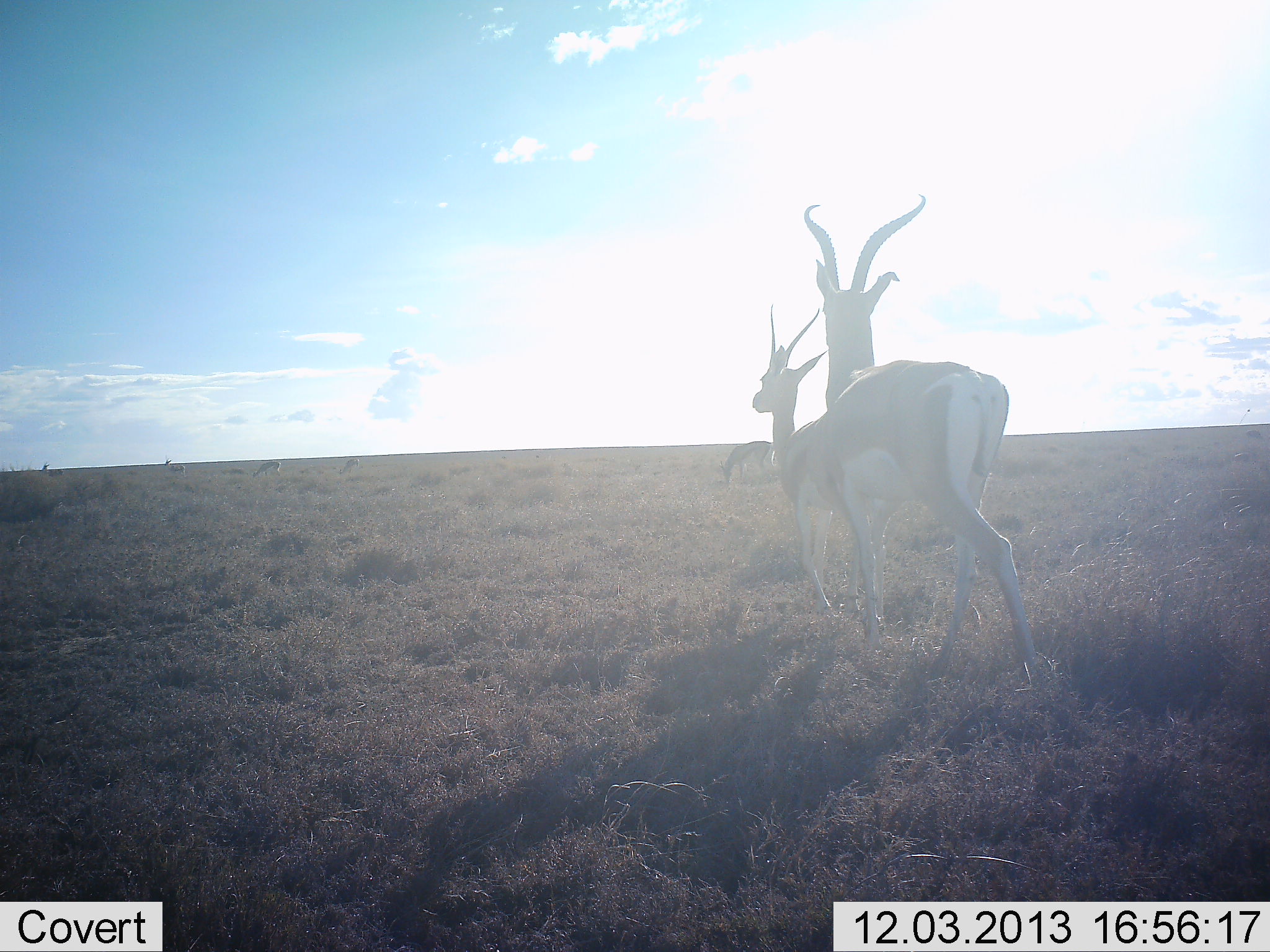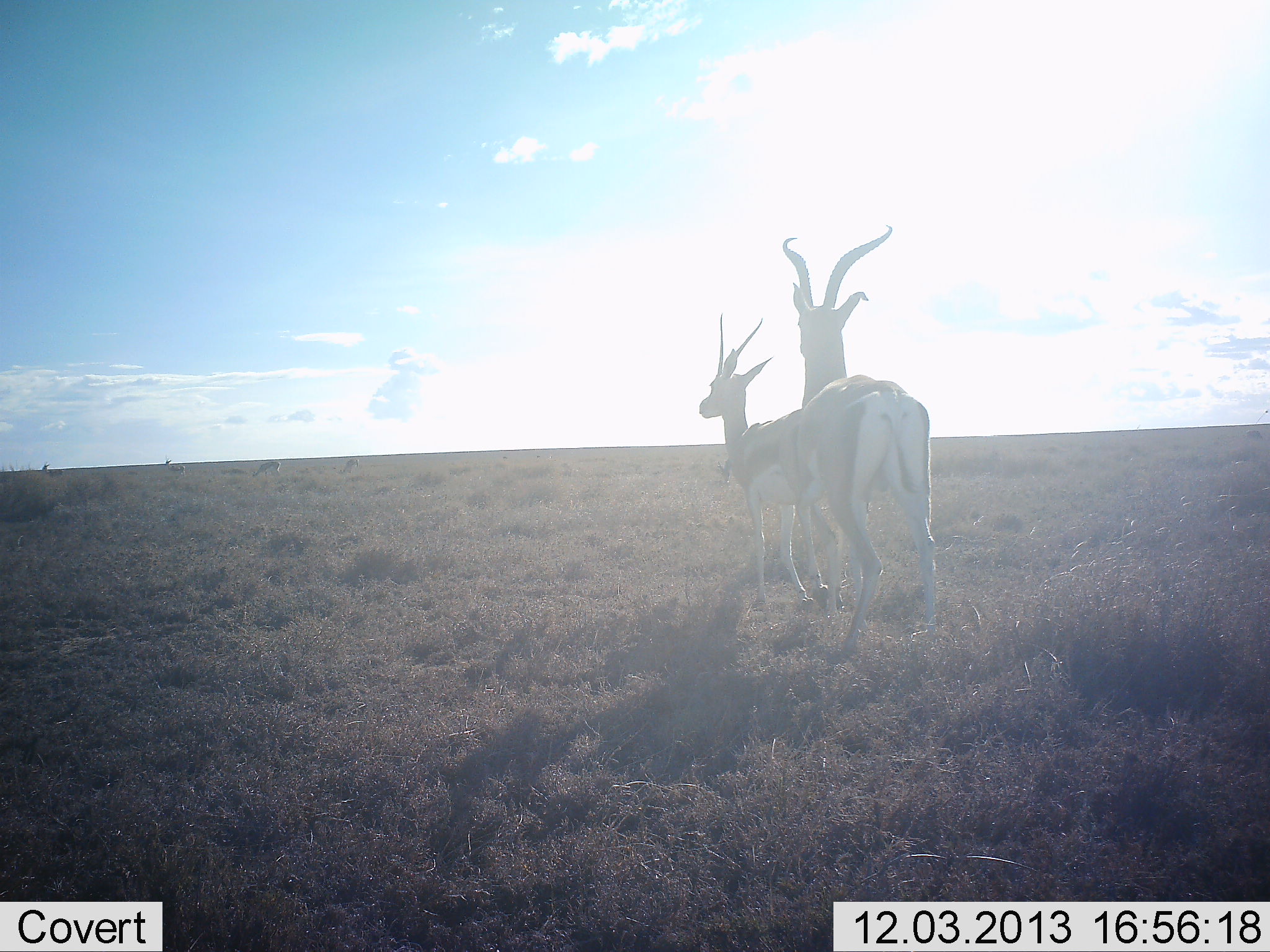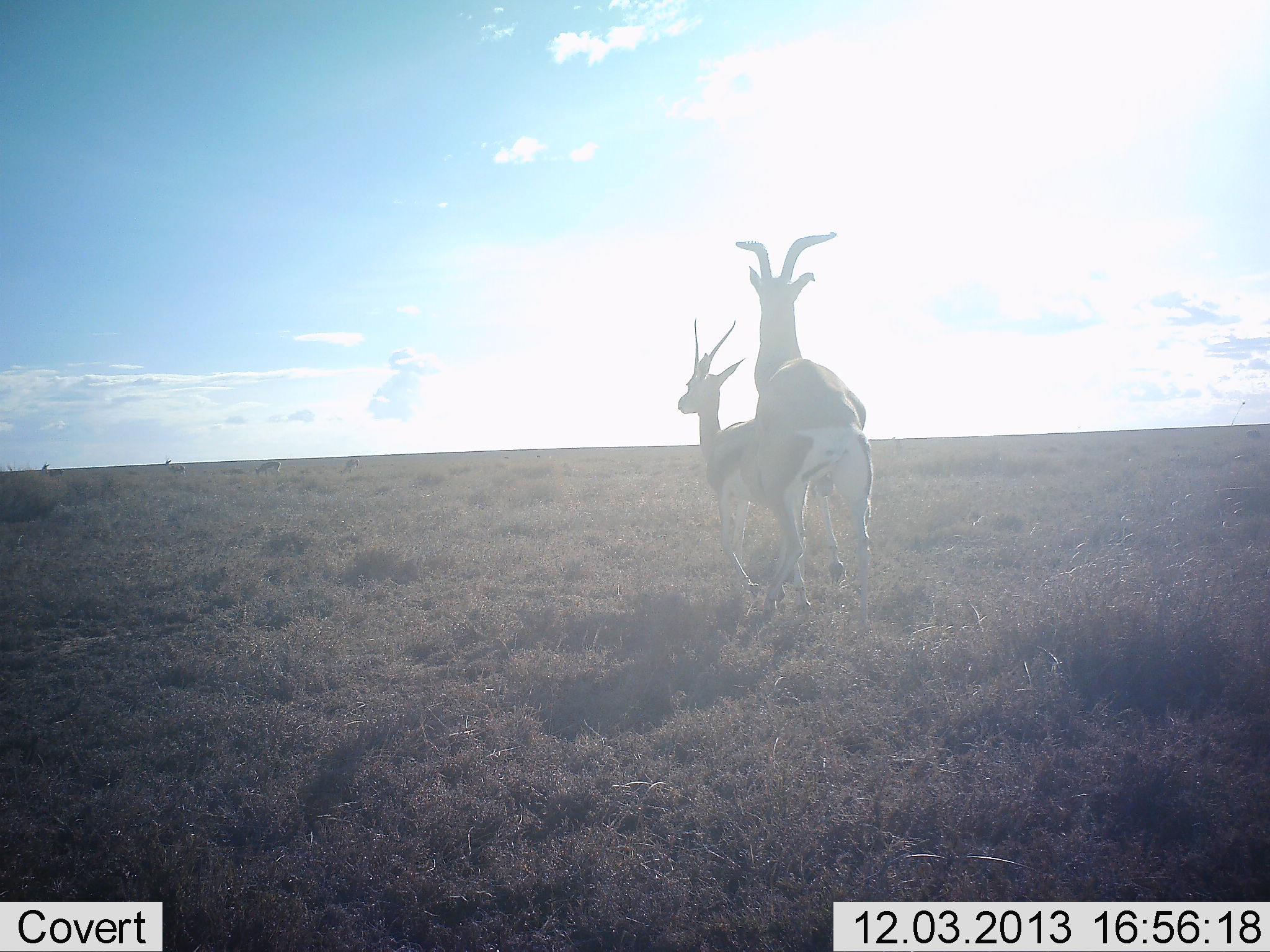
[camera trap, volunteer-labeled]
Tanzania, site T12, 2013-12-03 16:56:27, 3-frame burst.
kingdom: Animalia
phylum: Chordata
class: Mammalia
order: Artiodactyla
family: Bovidae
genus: Eudorcas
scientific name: Eudorcas thomsonii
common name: thomson's gazelle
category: gazellethomsons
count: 2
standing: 40%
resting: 0%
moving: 40%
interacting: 50%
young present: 0%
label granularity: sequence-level